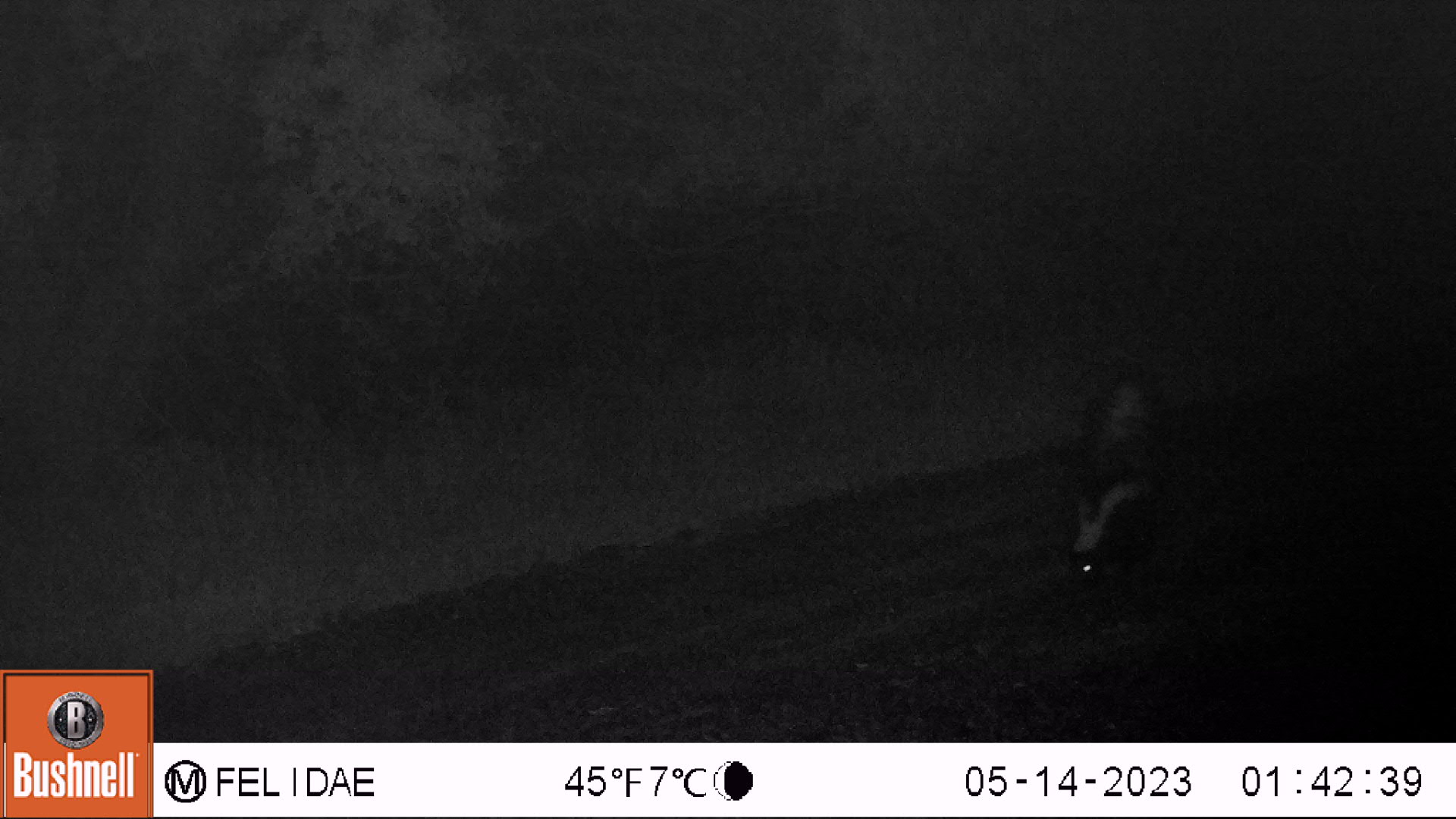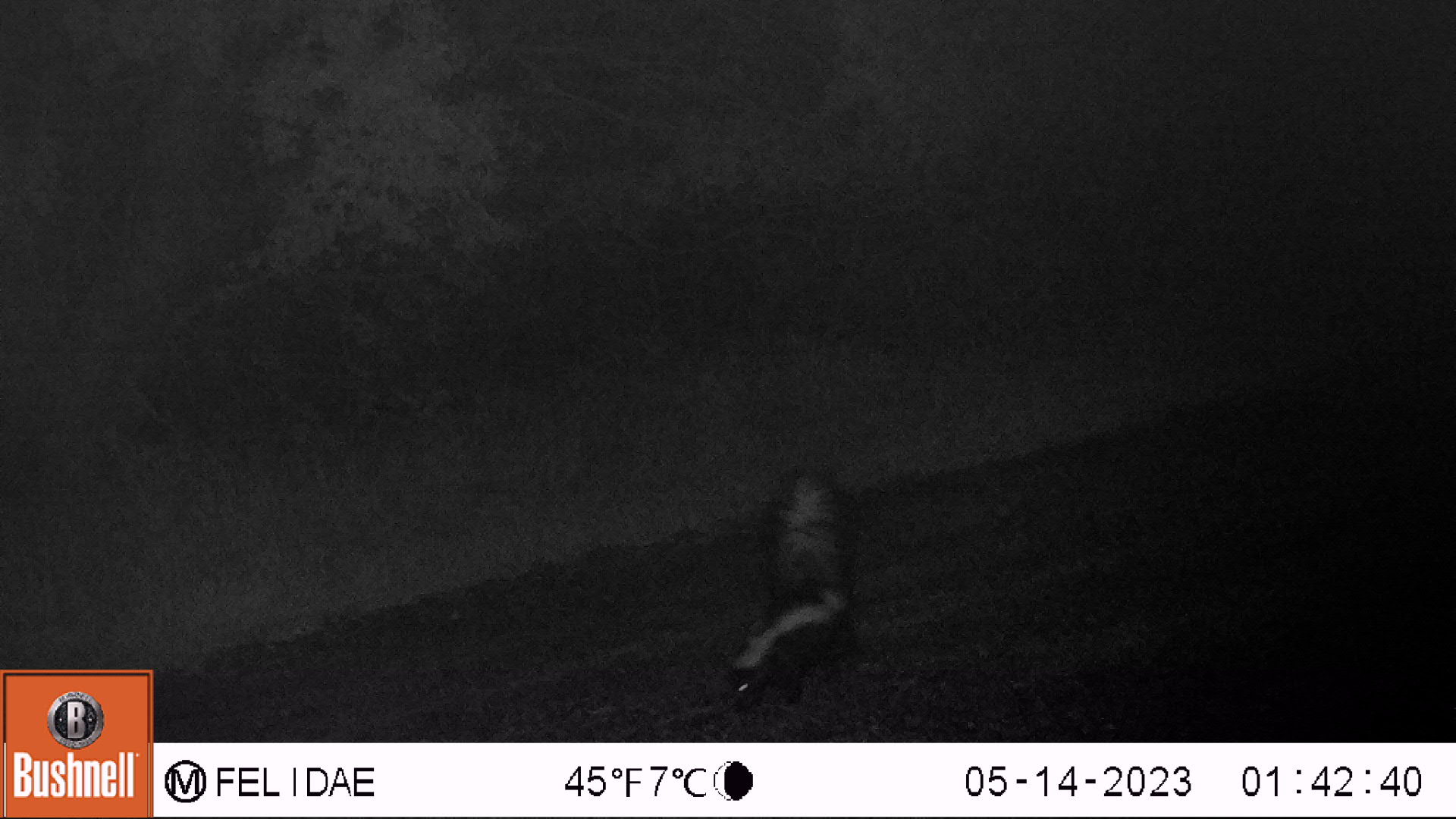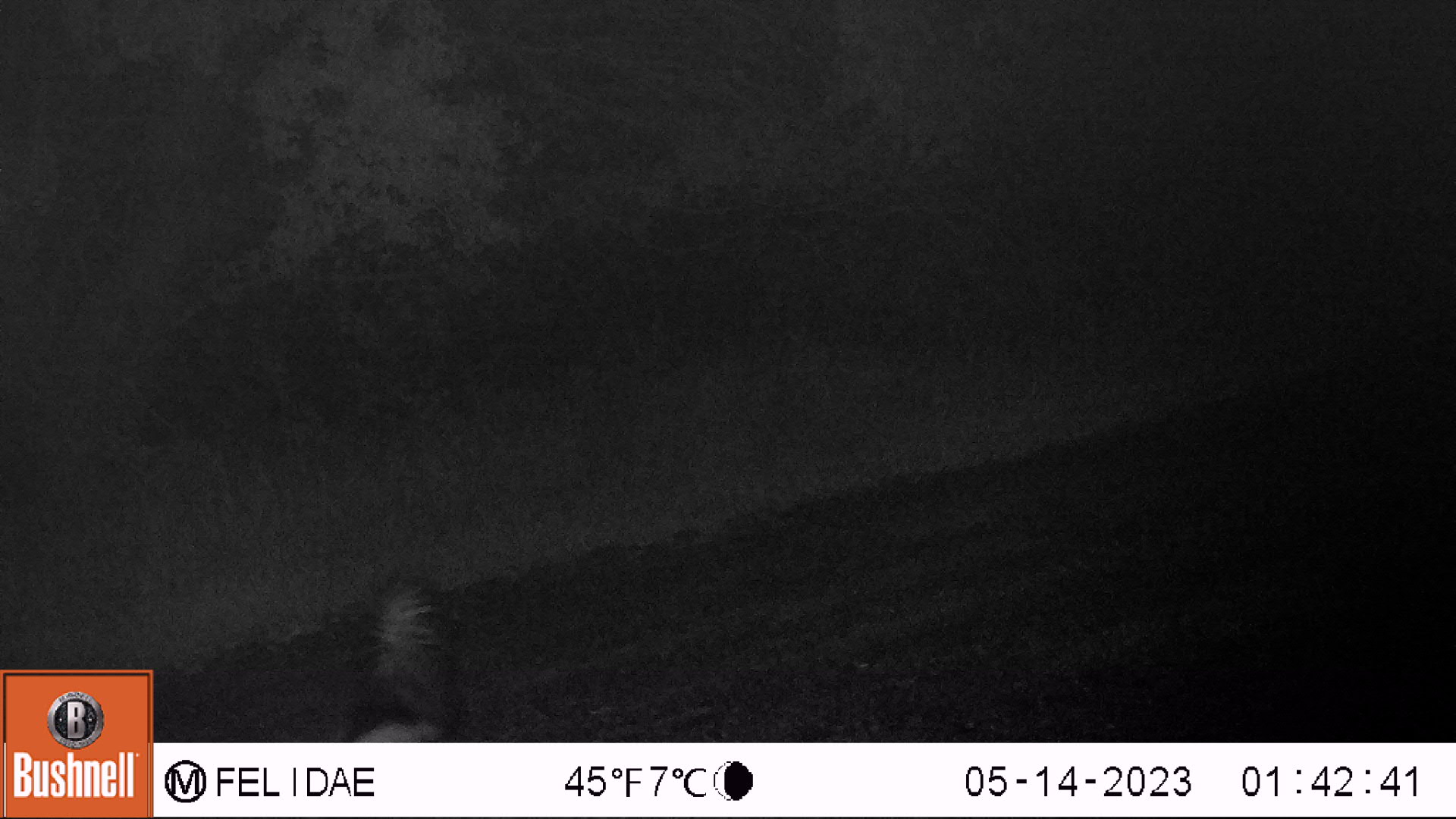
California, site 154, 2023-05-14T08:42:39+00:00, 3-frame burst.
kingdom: Animalia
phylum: Chordata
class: Mammalia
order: Carnivora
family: Mephitidae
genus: Mephitis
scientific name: Mephitis mephitis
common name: striped skunk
Striped skunk (Mephitis mephitis).